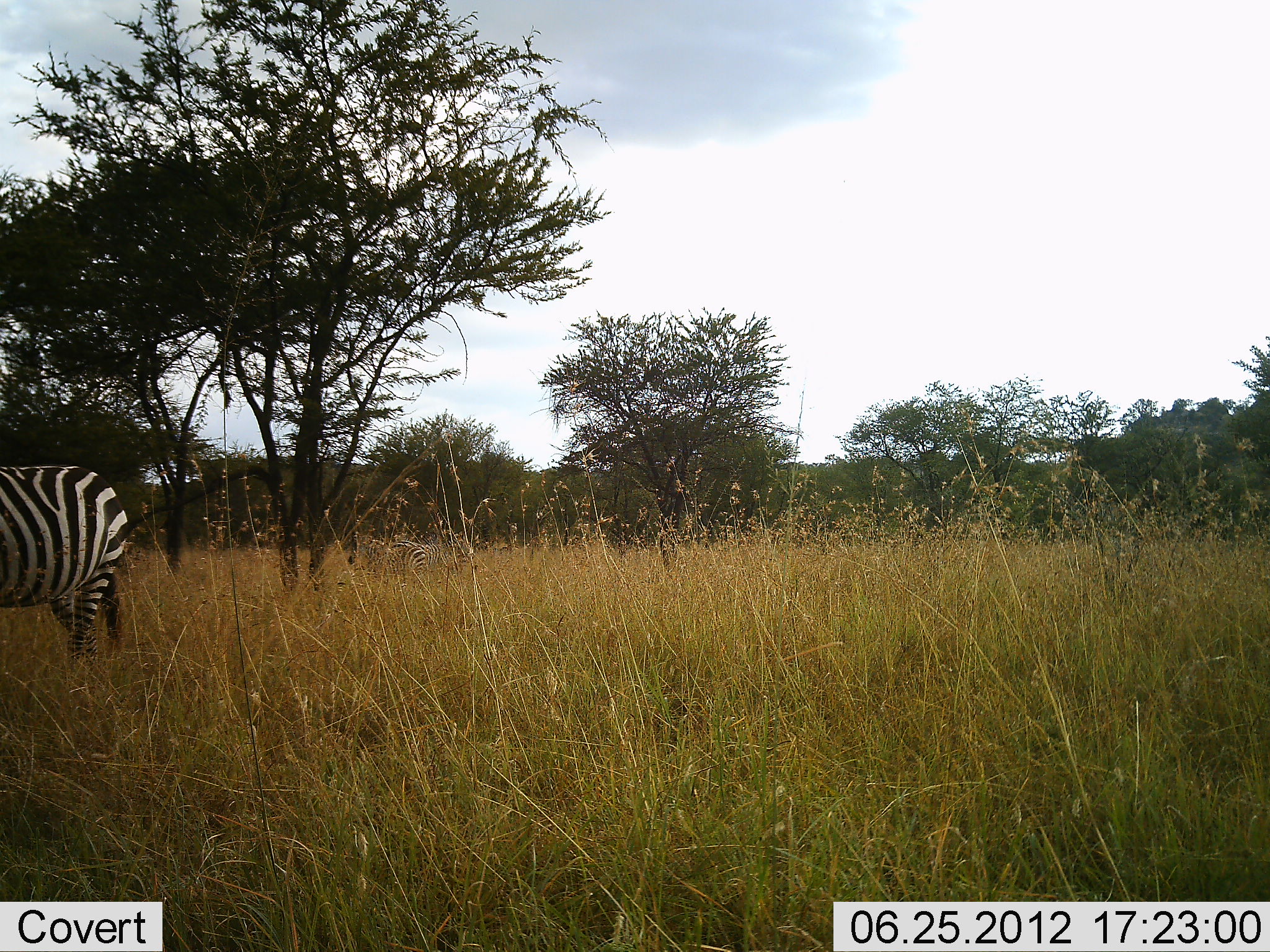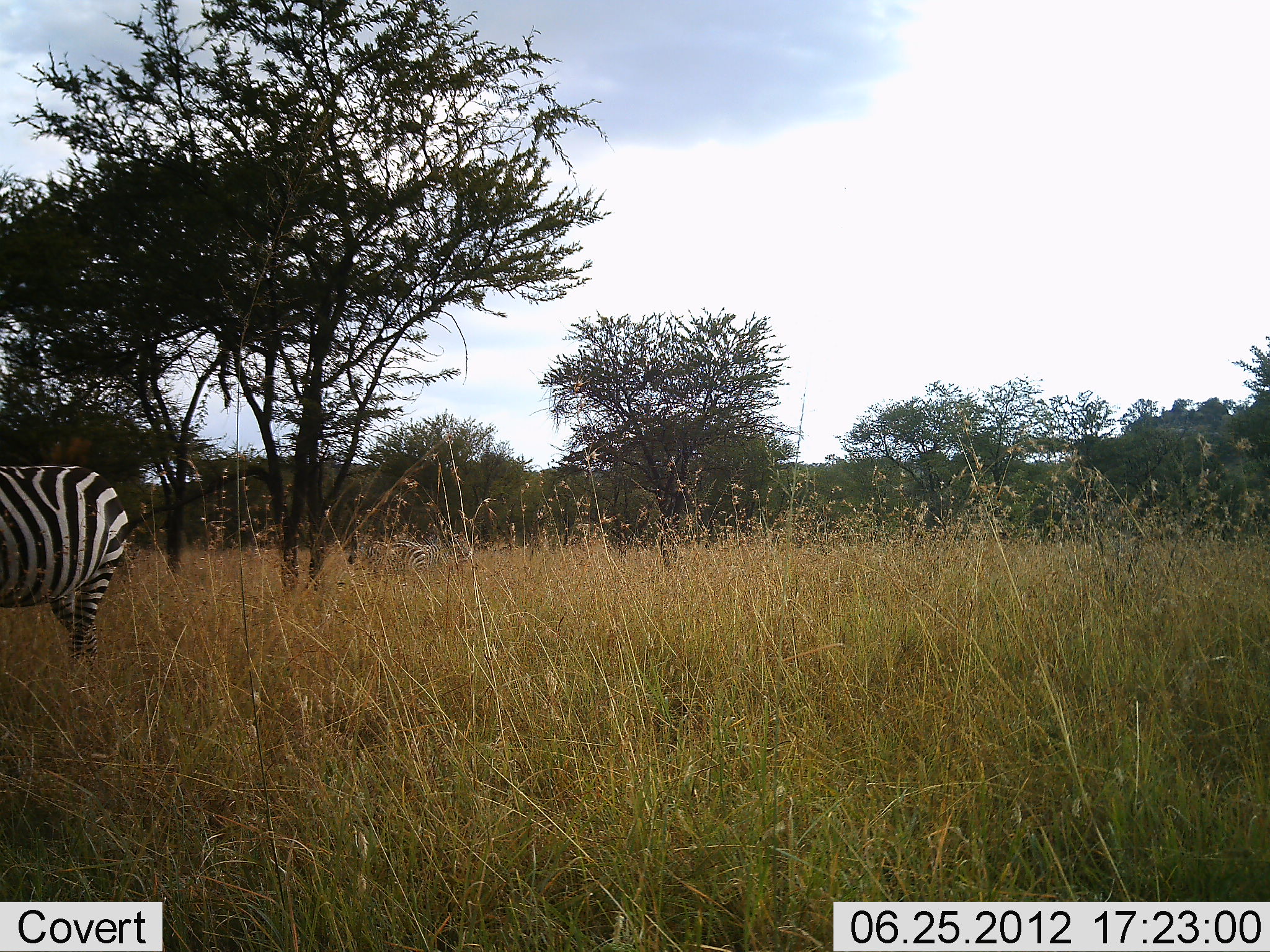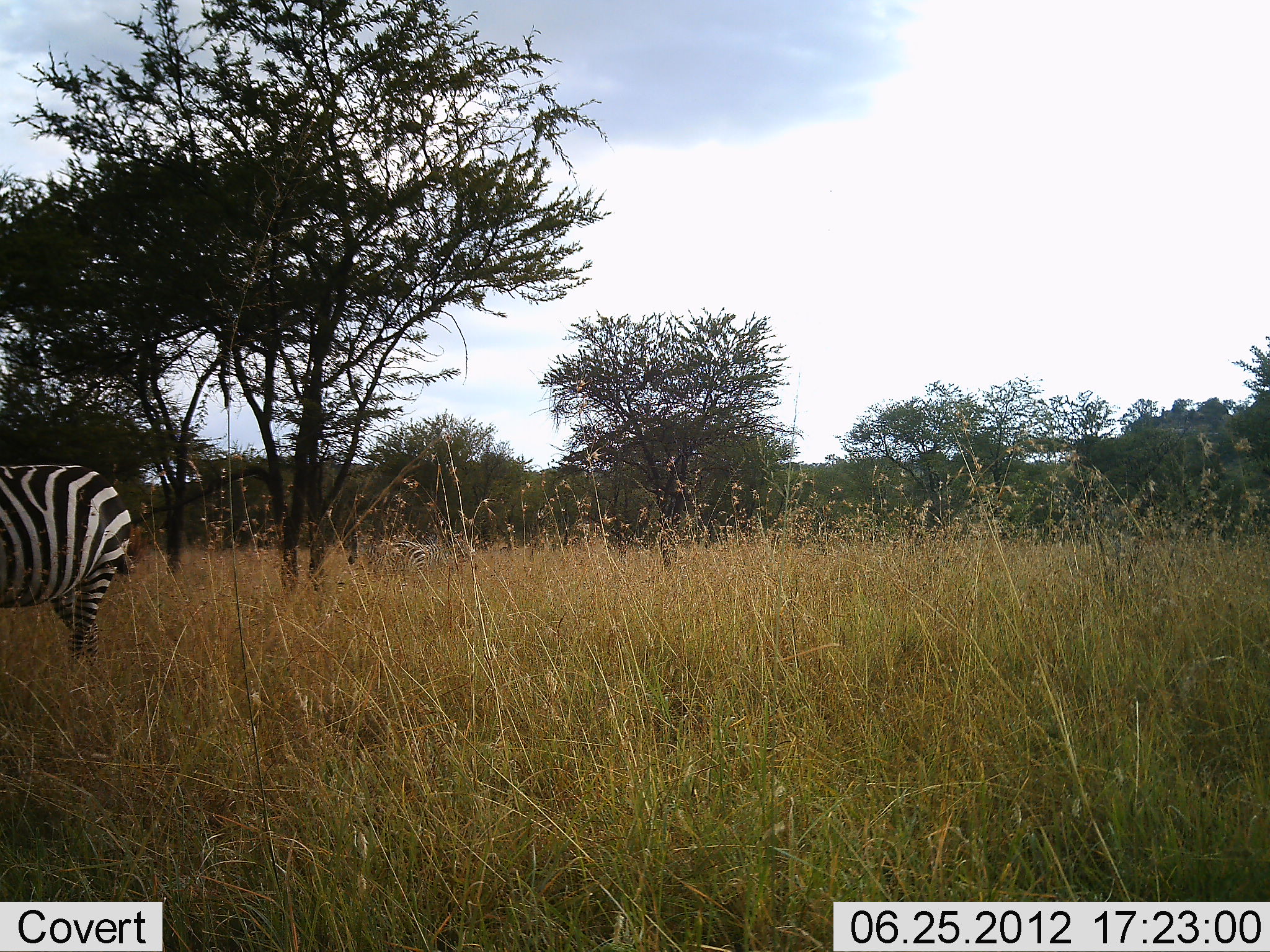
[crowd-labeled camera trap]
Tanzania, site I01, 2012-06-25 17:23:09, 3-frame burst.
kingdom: Animalia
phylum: Chordata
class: Mammalia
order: Perissodactyla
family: Equidae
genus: Equus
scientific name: Equus quagga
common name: plains zebra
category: zebra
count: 2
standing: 80%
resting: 0%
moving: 0%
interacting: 0%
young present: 0%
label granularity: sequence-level